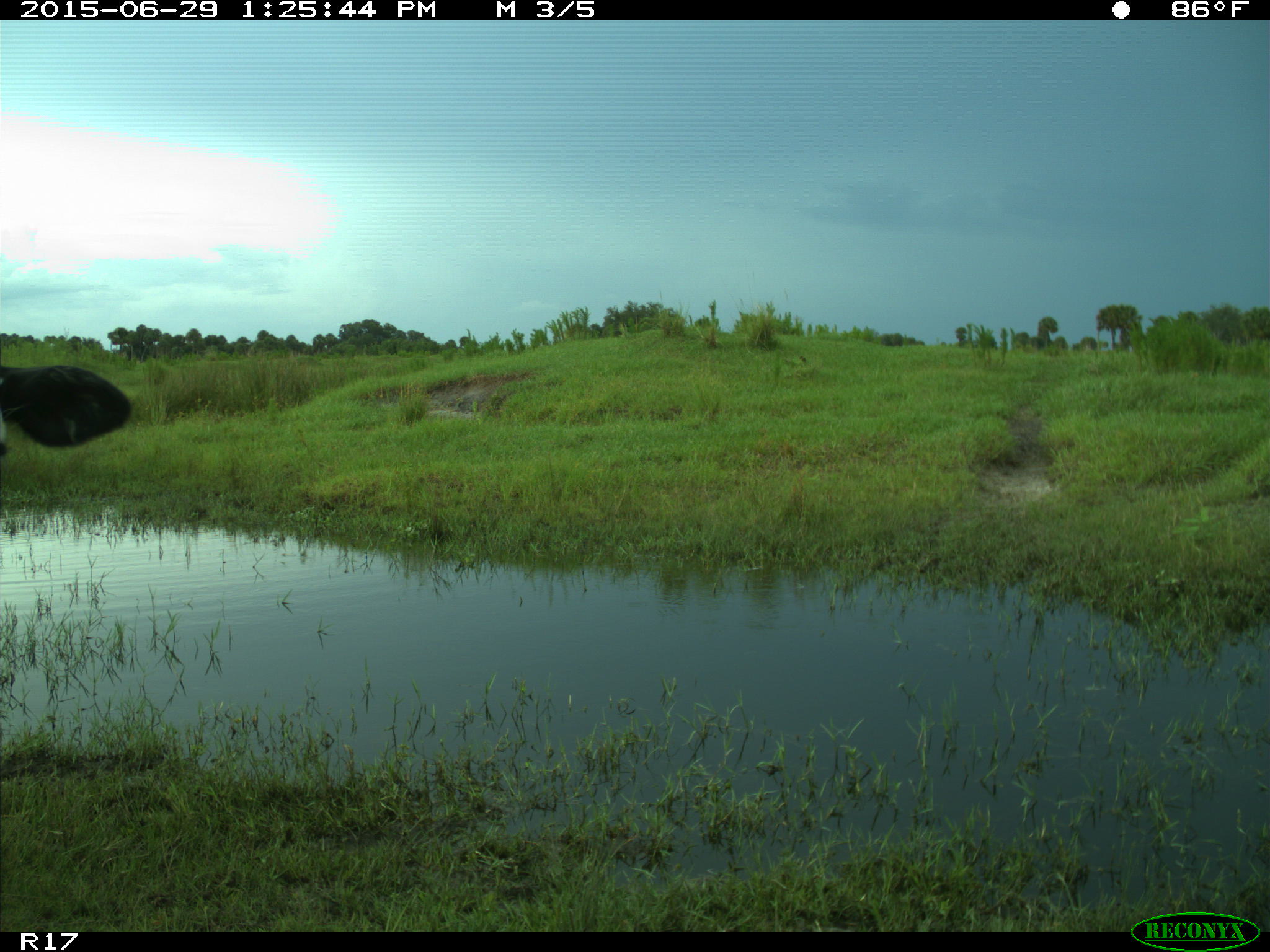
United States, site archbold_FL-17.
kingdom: Animalia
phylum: Chordata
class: Mammalia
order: Artiodactyla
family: Bovidae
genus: Bos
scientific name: Bos taurus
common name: domestic cow